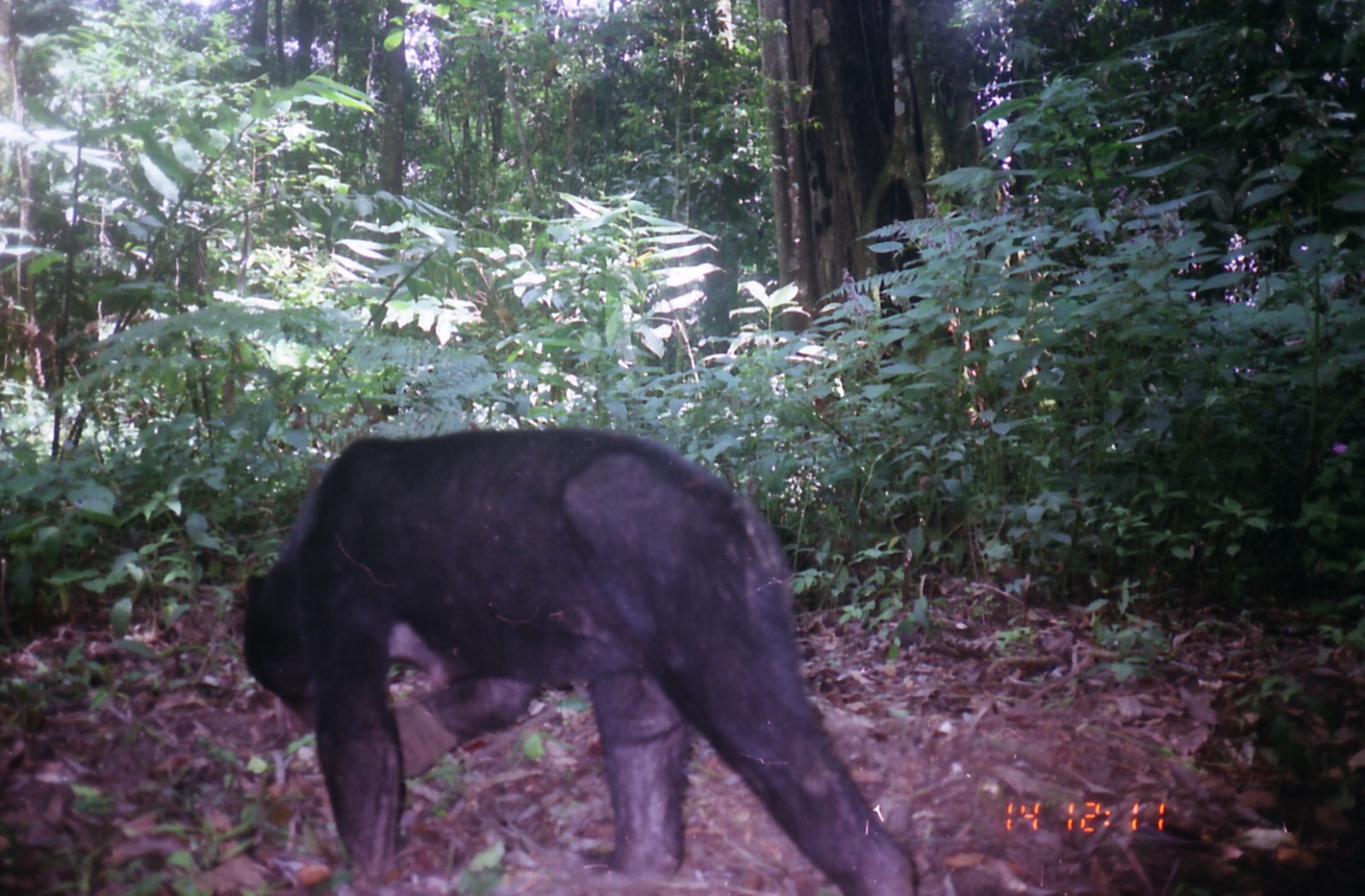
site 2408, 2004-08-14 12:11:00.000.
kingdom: Animalia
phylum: Chordata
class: Mammalia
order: Carnivora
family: Ursidae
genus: Helarctos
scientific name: Helarctos malayanus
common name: sun bear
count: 1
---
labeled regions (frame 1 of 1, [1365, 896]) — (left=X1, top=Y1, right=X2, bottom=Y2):
helarctos malayanus: (left=230, top=423, right=918, bottom=896)